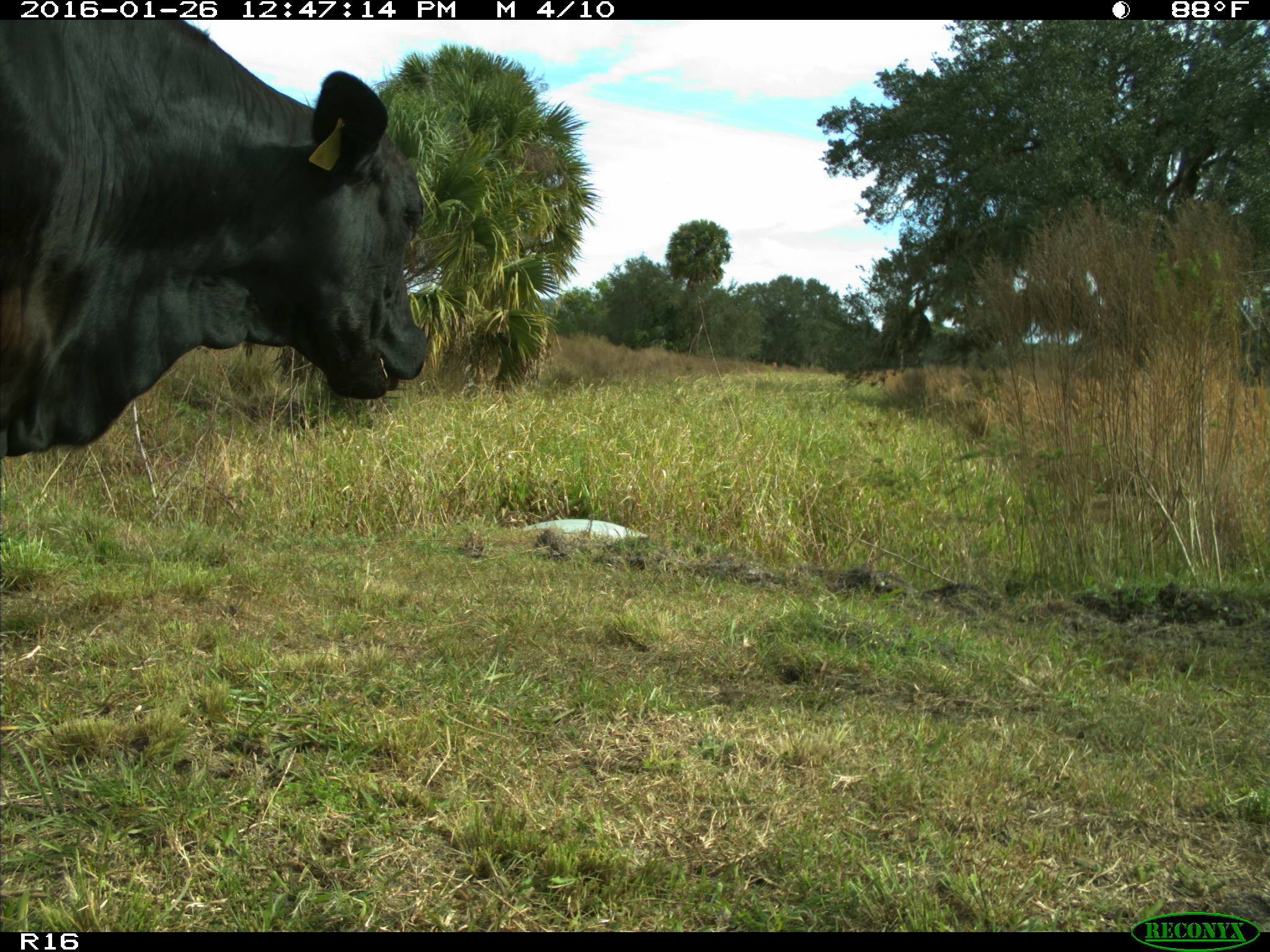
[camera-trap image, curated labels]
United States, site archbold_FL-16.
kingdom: Animalia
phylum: Chordata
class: Mammalia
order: Artiodactyla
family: Bovidae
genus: Bos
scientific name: Bos taurus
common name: domestic cow